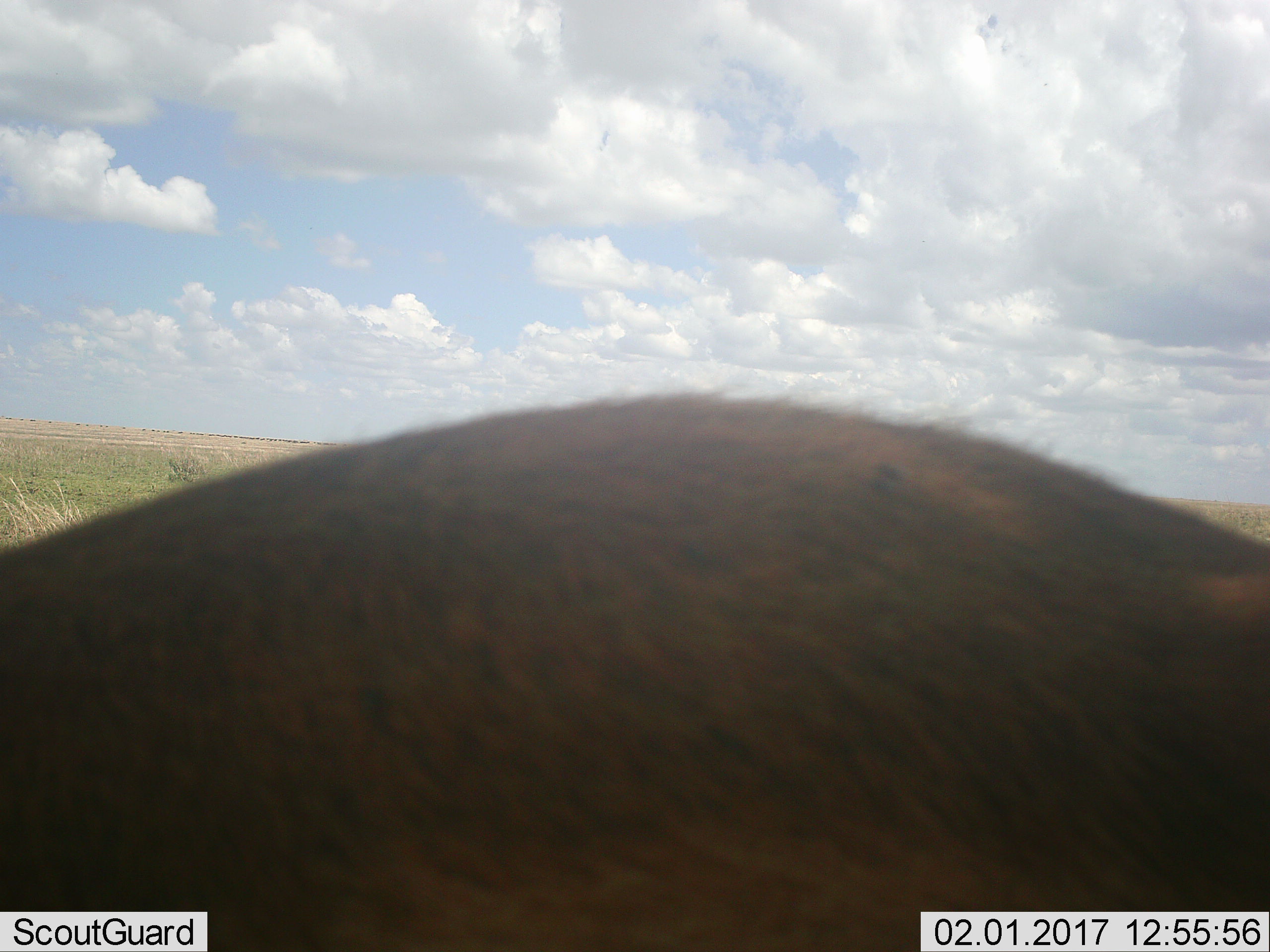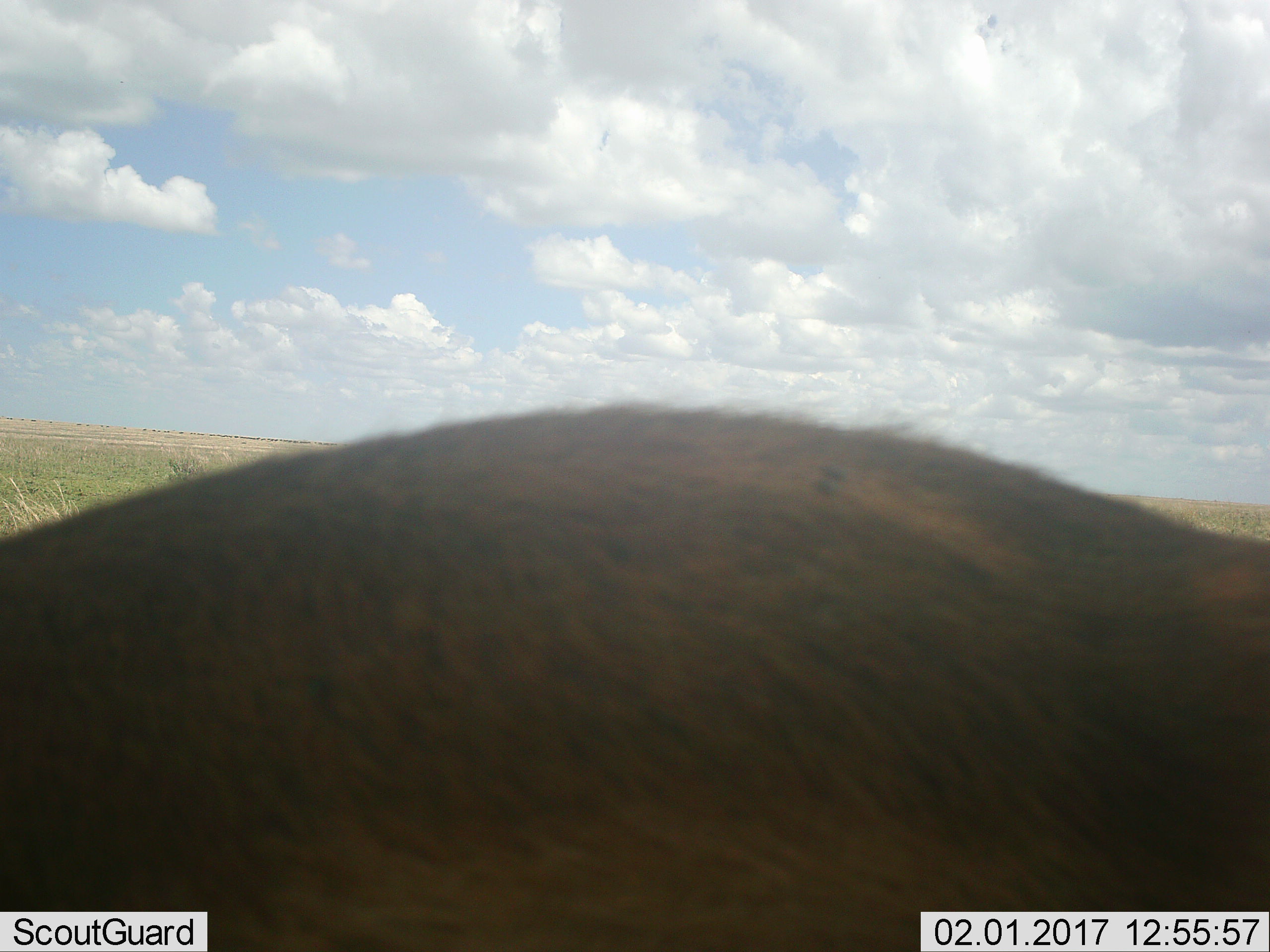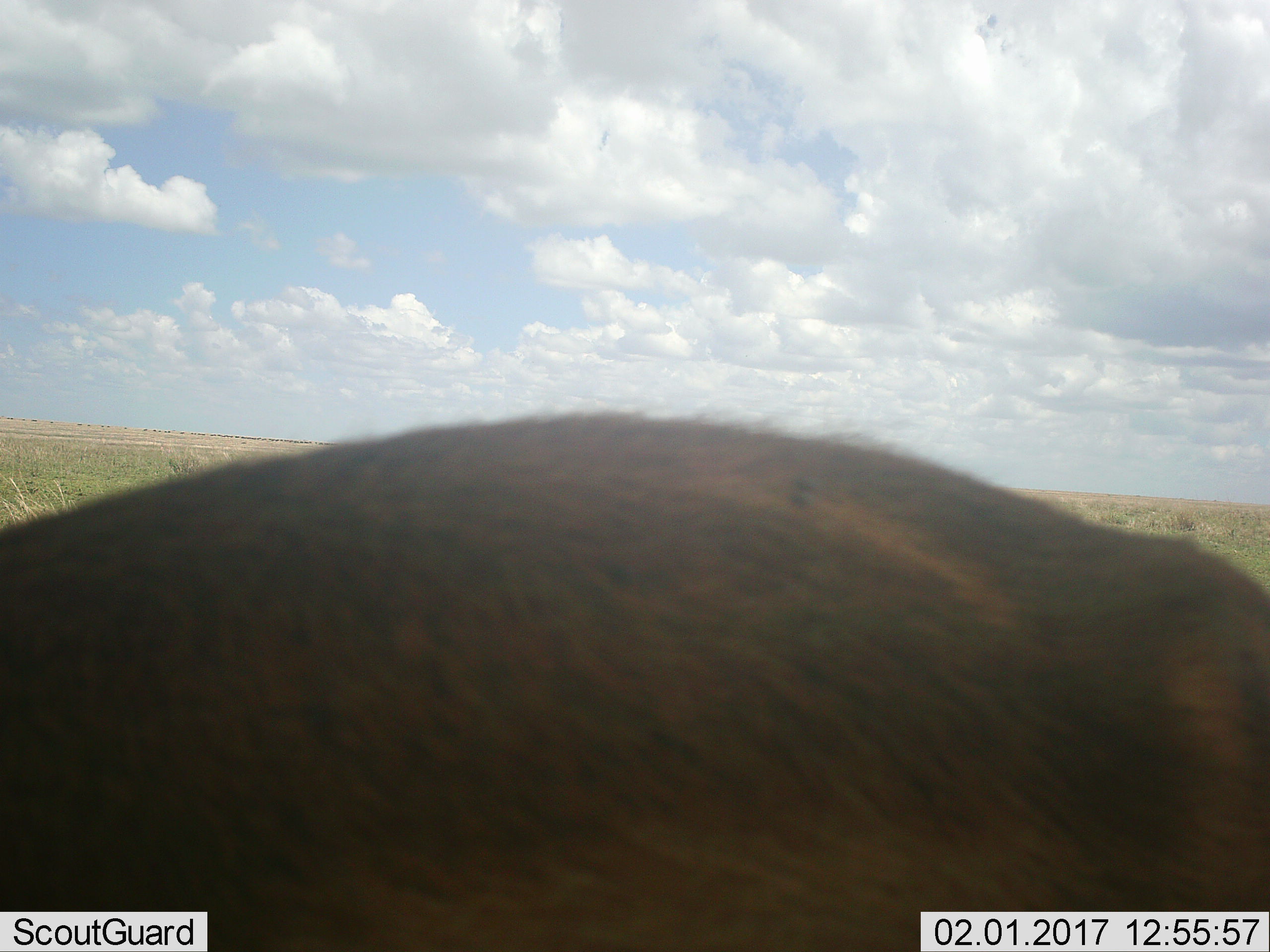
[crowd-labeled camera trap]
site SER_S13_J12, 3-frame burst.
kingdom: Animalia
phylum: Chordata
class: Mammalia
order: Artiodactyla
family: Bovidae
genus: Connochaetes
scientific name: Connochaetes taurinus taurinus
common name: blue wildebeest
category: wildebeestblue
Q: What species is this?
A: Wildebeestblue (blue wildebeest) (Connochaetes taurinus taurinus).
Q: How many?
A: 1.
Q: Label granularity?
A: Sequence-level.